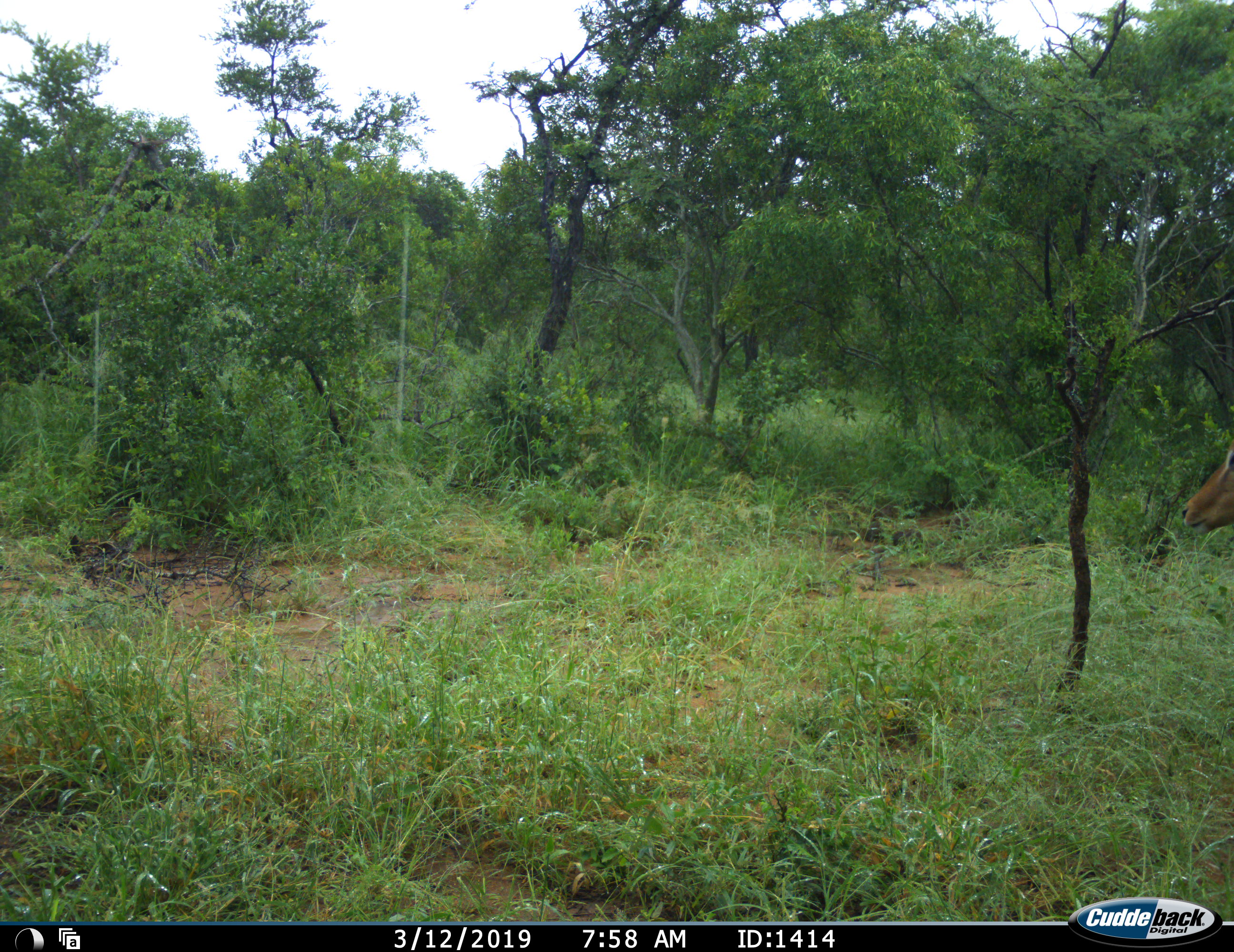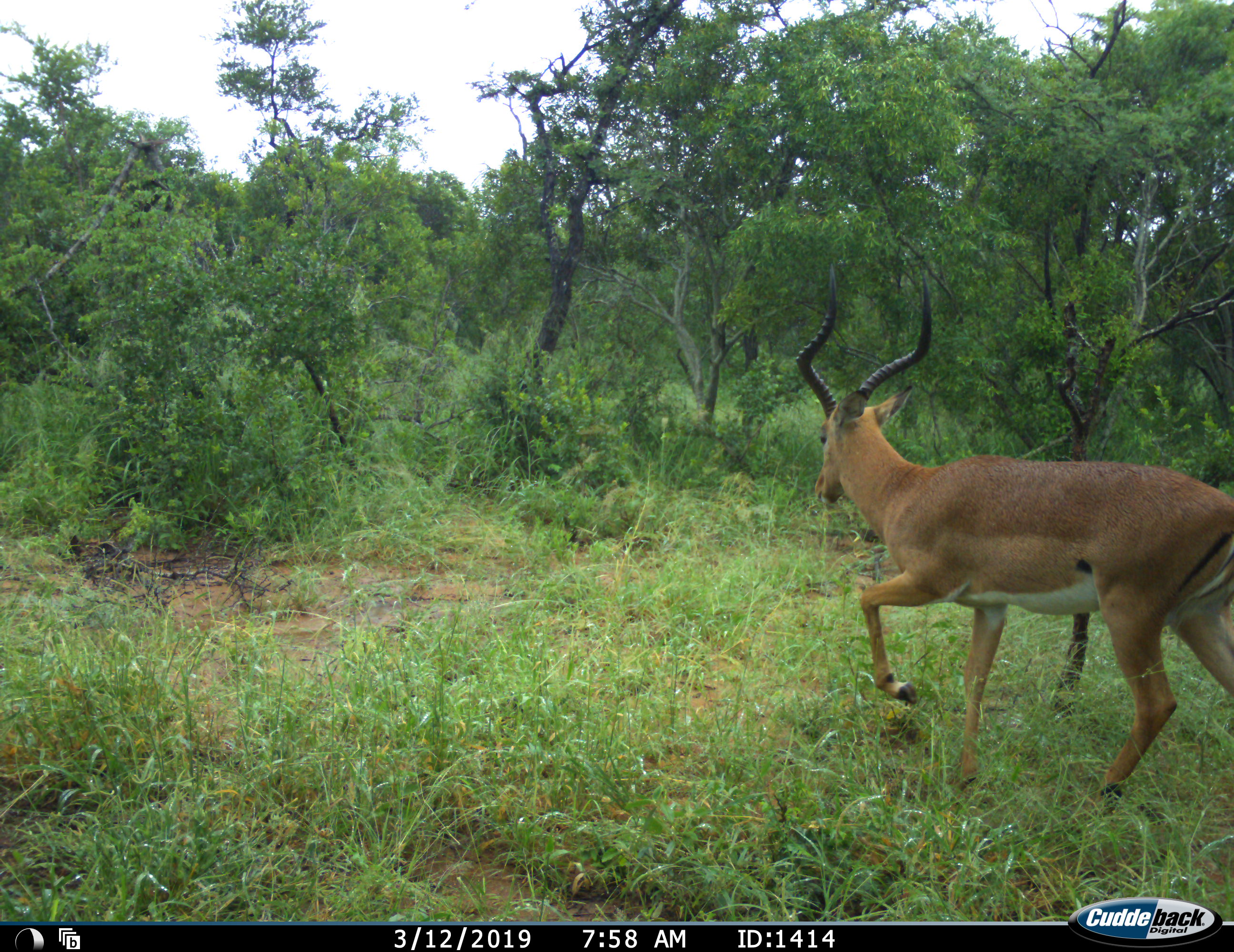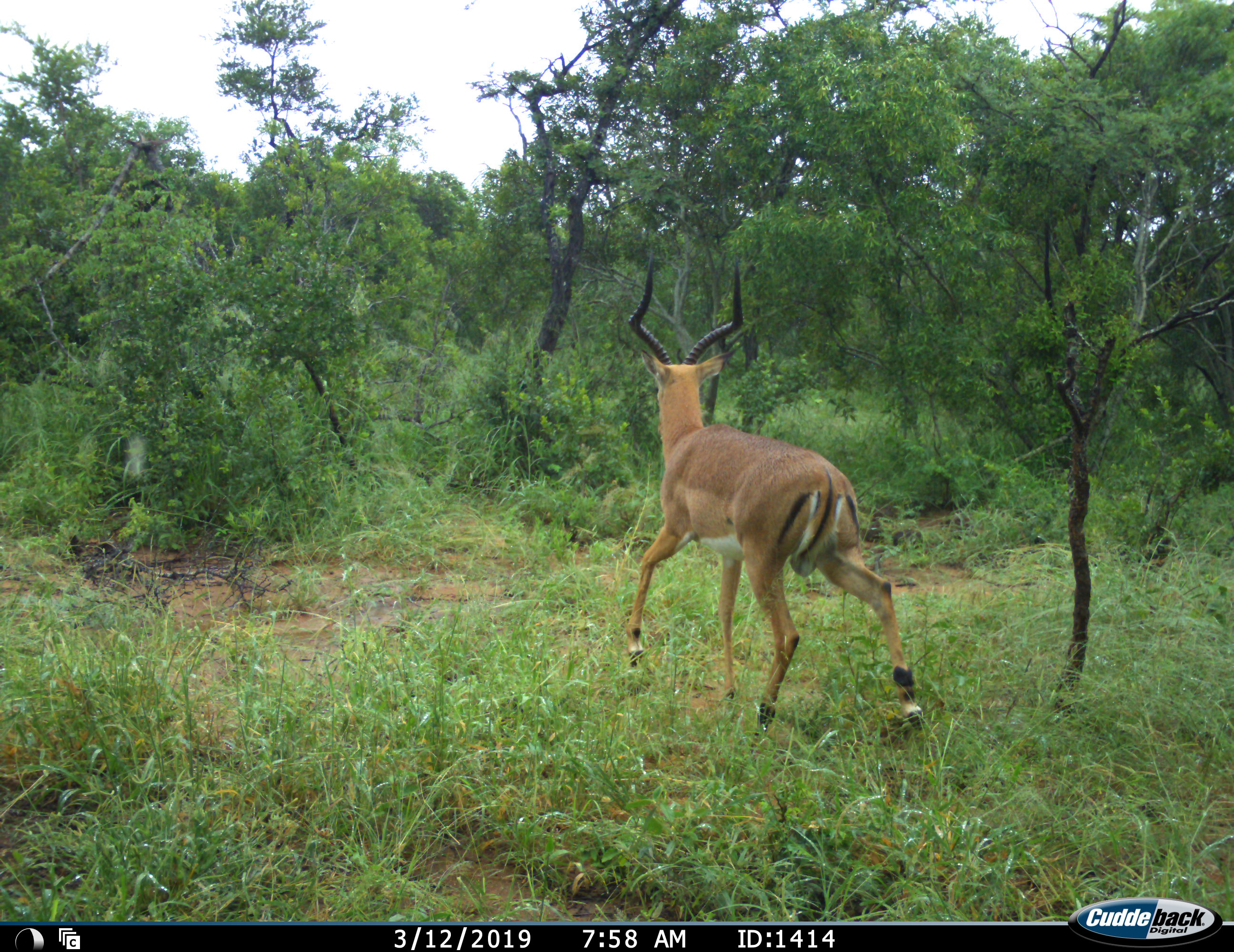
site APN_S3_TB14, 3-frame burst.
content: unidentified animal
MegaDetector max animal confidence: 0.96